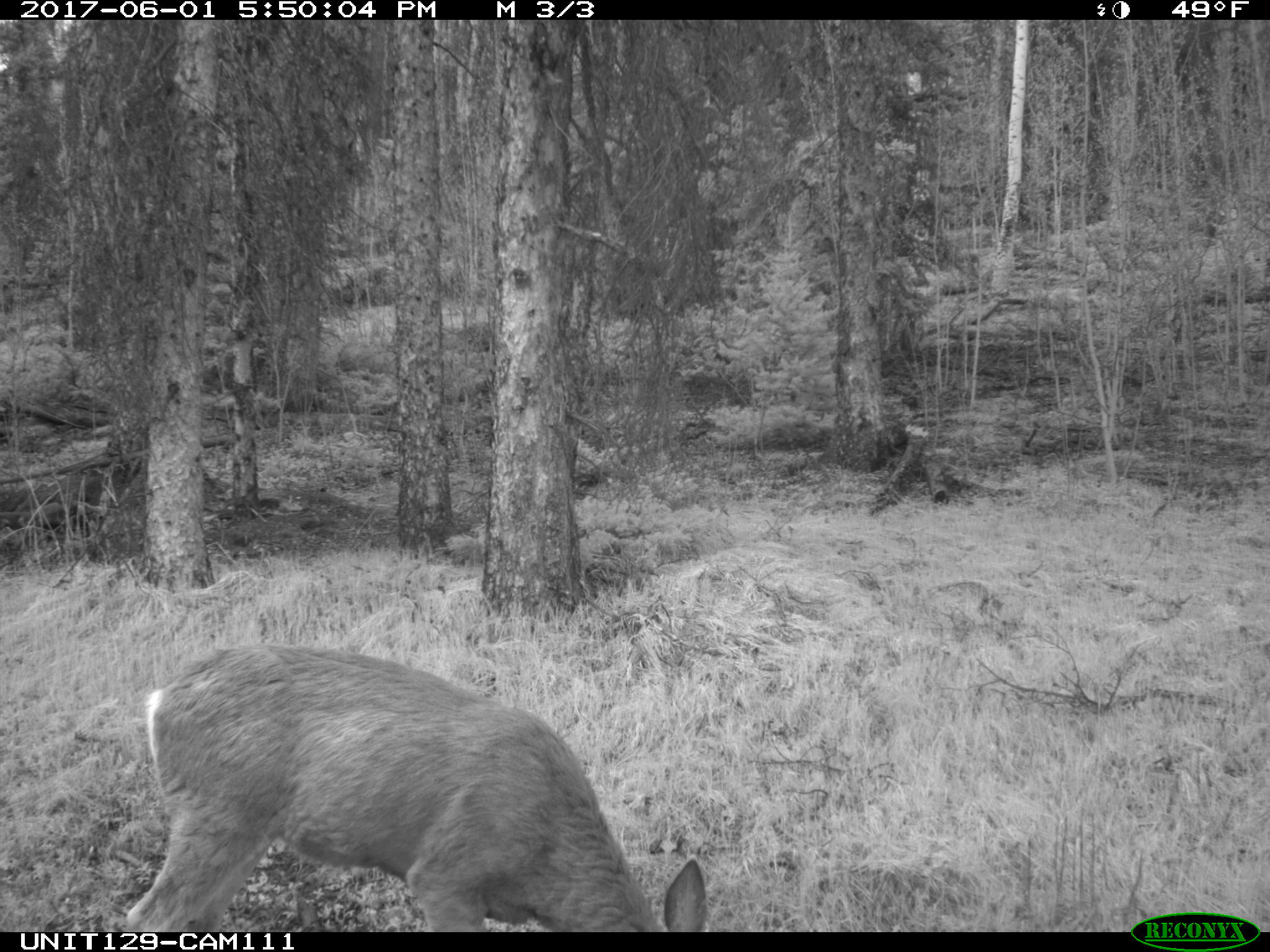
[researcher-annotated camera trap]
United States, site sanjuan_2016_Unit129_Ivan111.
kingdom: Animalia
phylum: Chordata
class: Mammalia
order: Artiodactyla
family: Cervidae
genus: Odocoileus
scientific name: Odocoileus hemionus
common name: mule deer